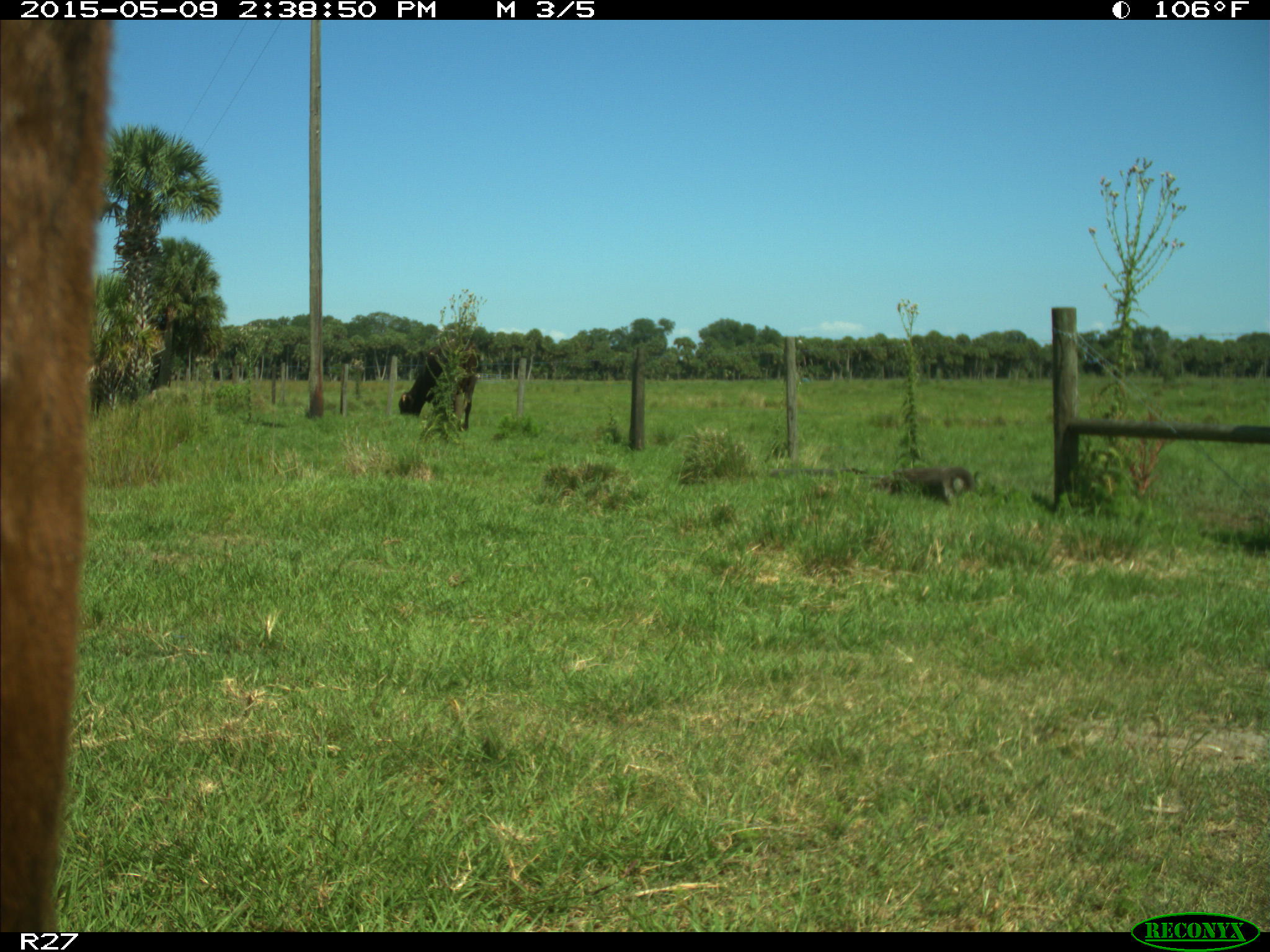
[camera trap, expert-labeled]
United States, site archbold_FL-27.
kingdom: Animalia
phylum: Chordata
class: Mammalia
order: Artiodactyla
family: Bovidae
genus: Bos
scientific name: Bos taurus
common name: domestic cow